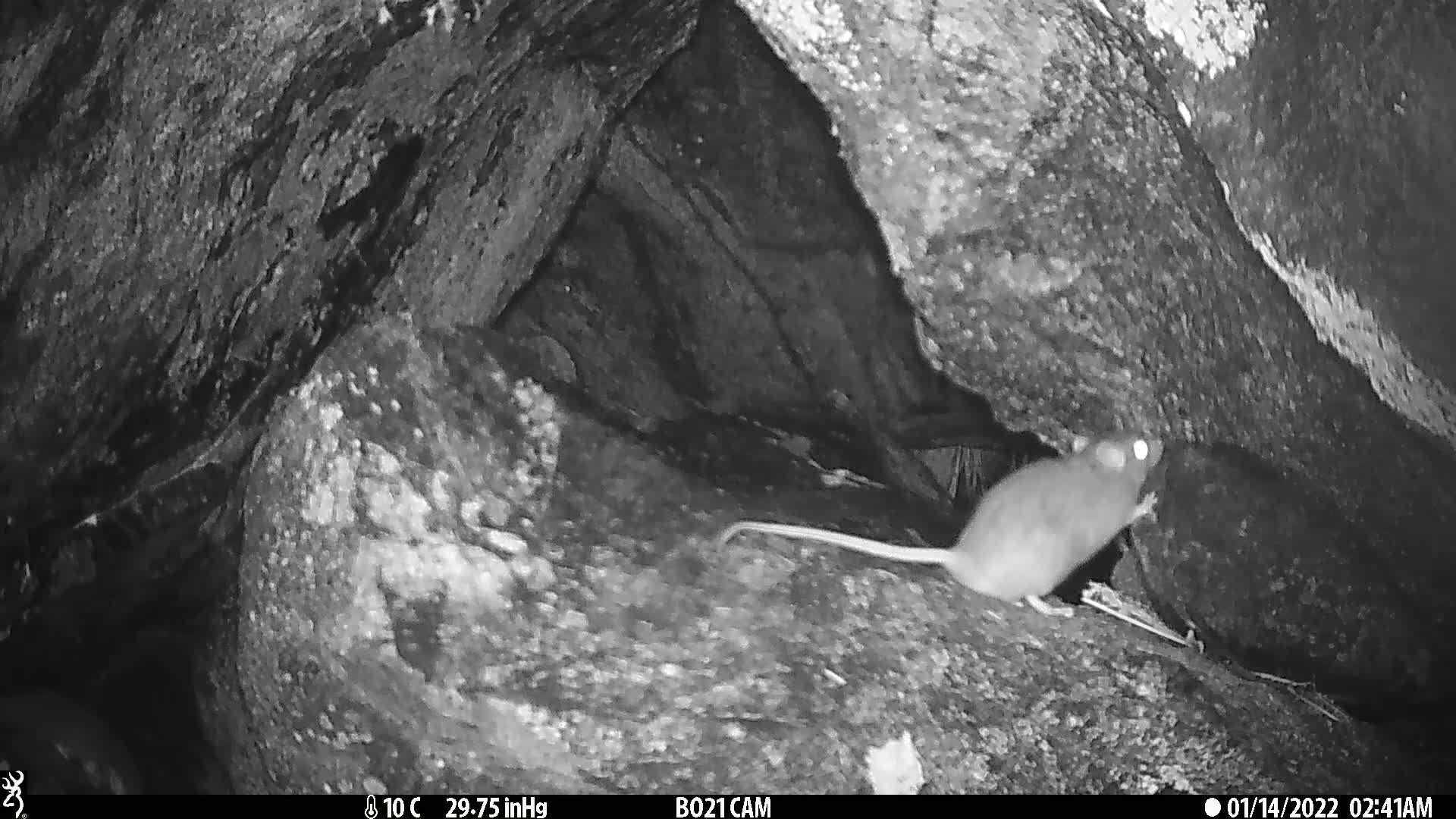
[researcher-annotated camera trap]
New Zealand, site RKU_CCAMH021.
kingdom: Animalia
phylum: Chordata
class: Mammalia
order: Rodentia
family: Muridae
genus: Rattus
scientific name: Rattus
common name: rat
Rat (Rattus).